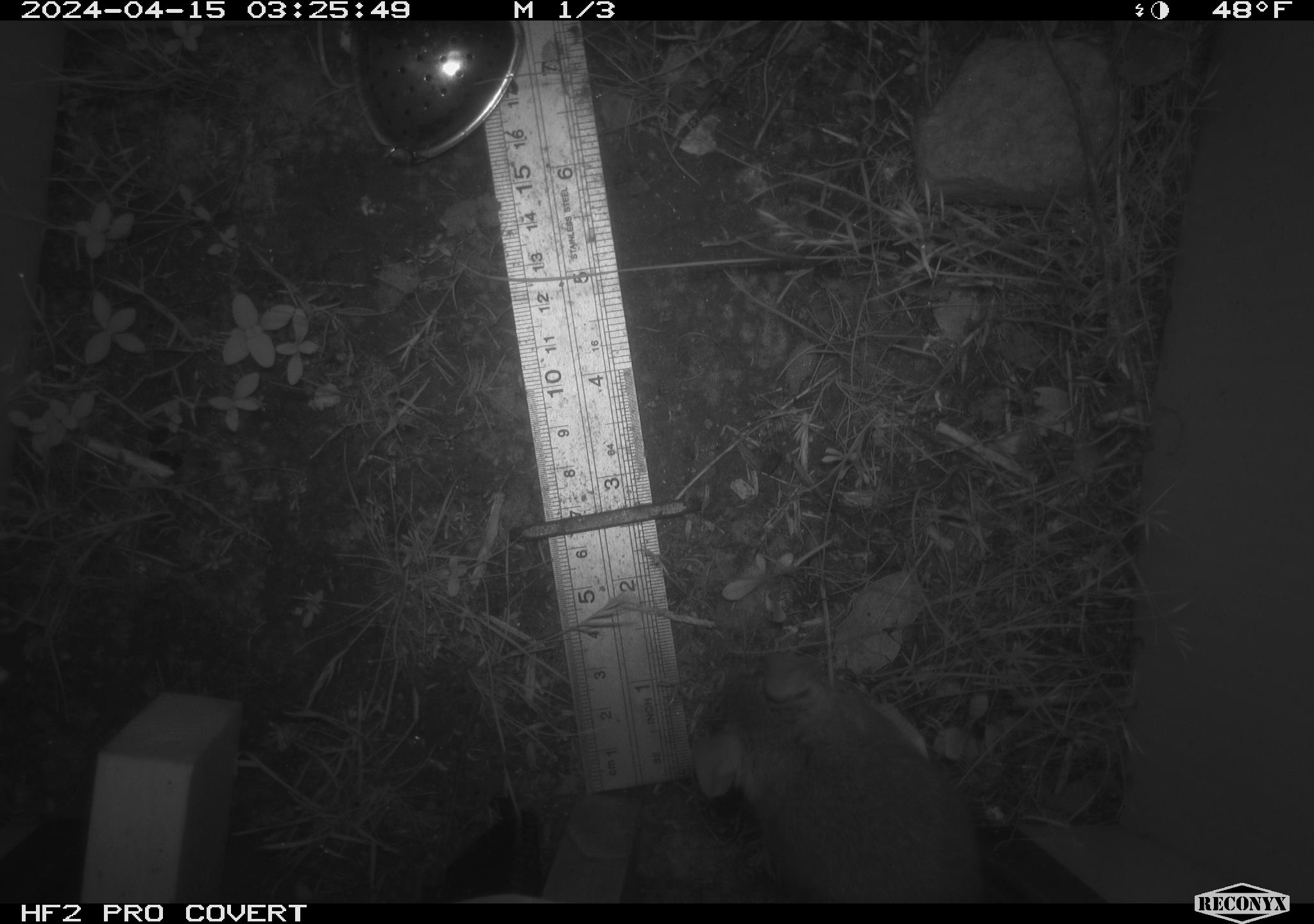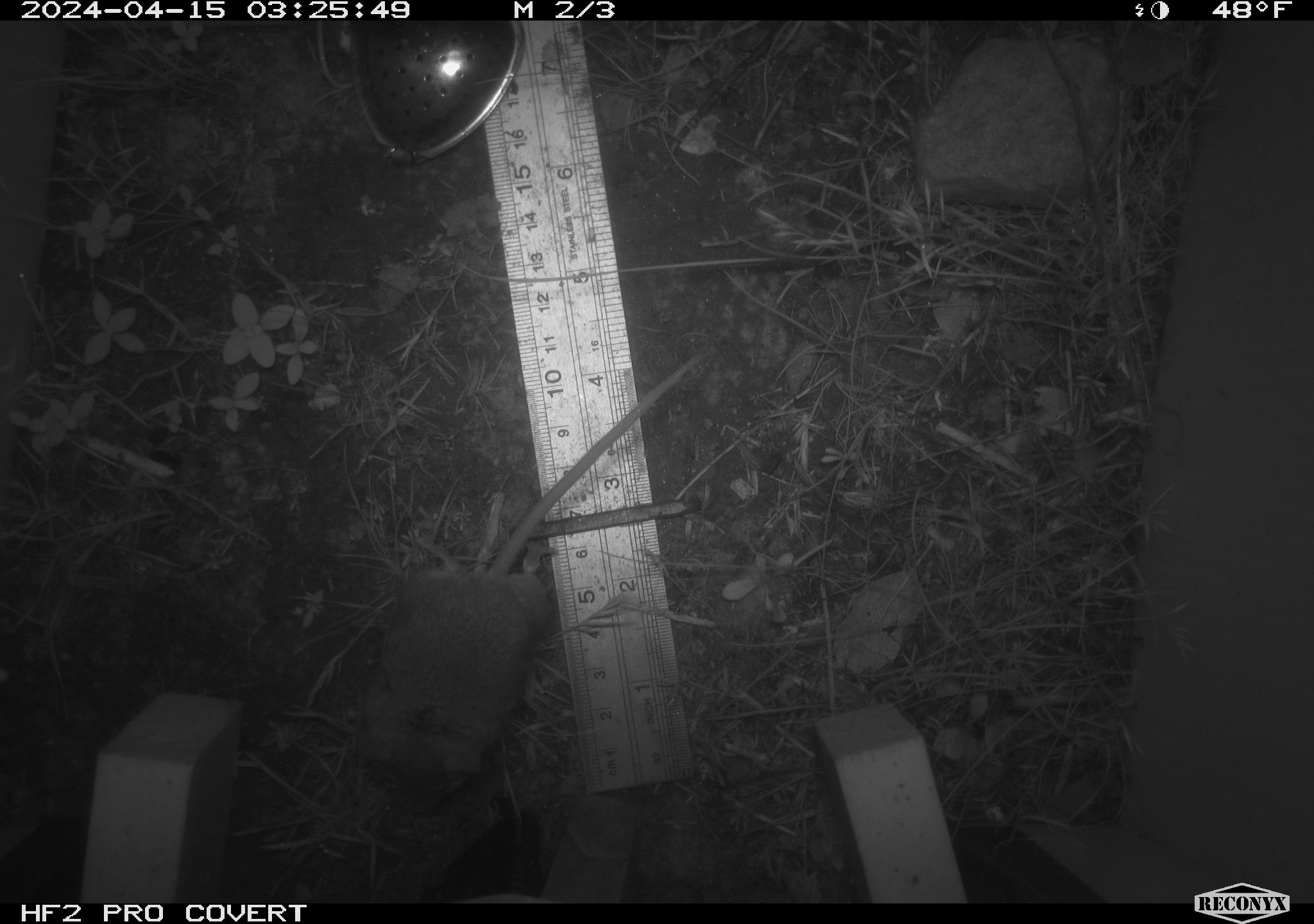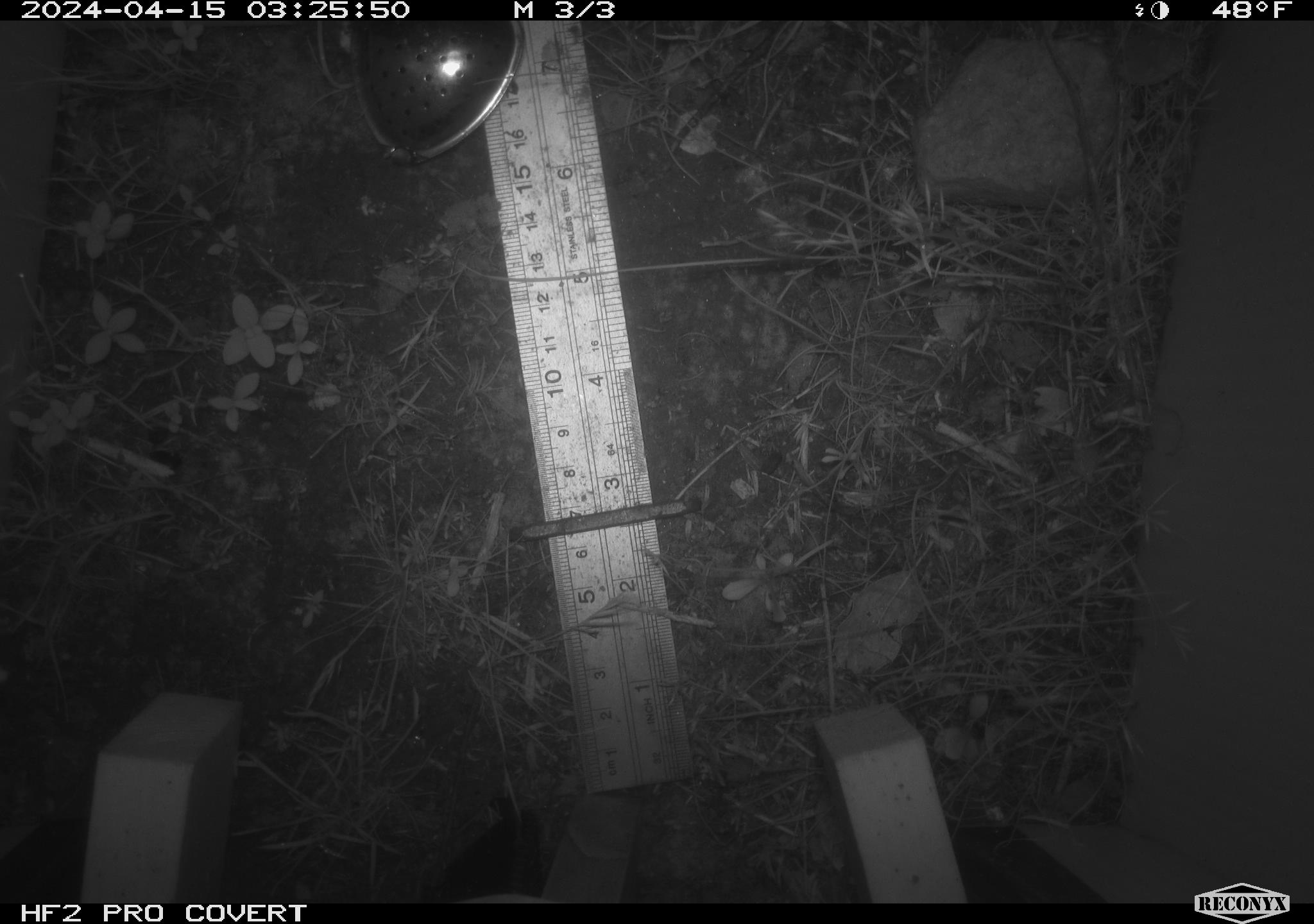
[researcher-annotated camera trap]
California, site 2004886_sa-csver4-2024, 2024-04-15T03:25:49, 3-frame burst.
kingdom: Animalia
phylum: Chordata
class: Mammalia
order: Rodentia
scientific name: Rodentia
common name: mouse species